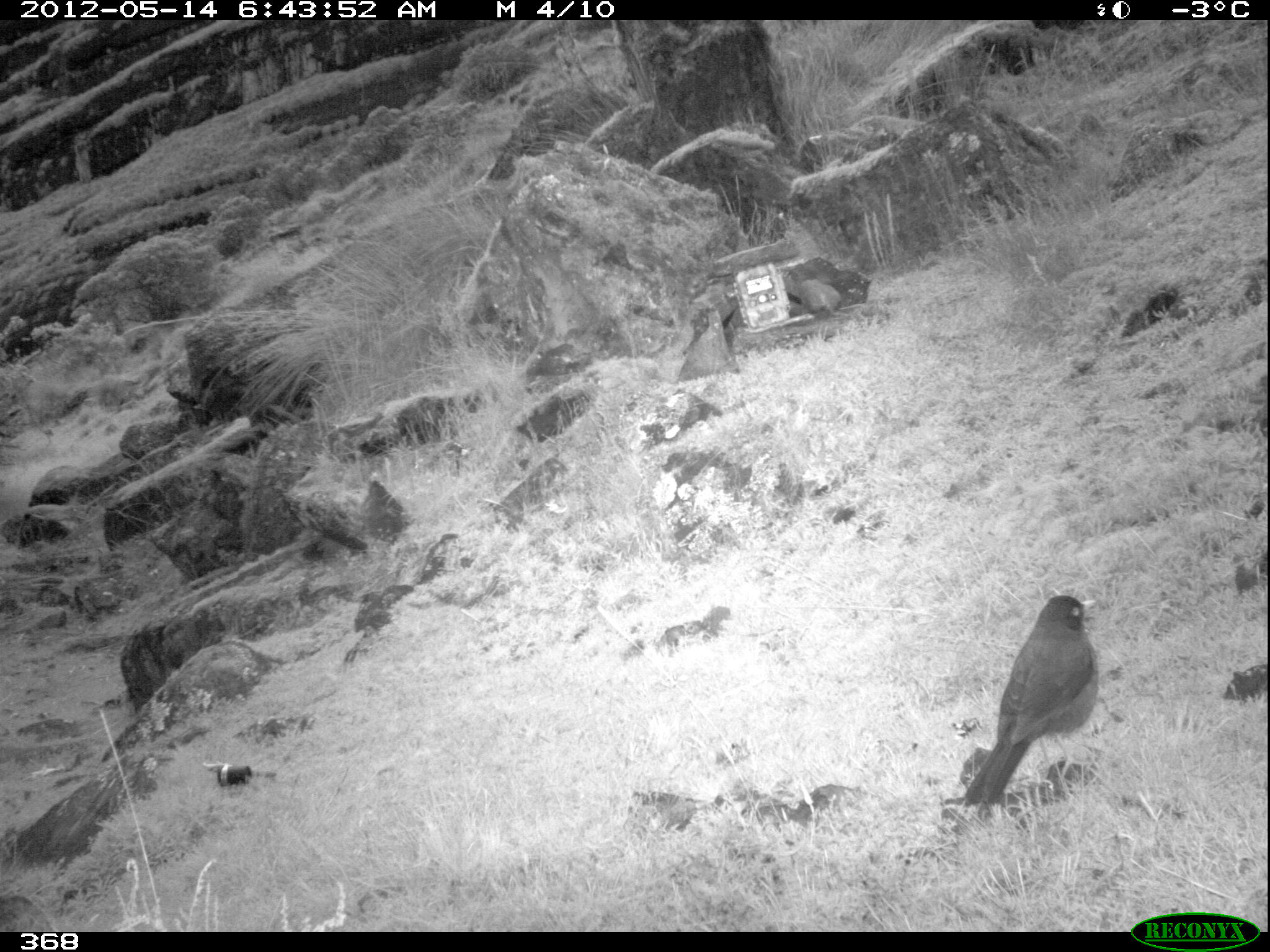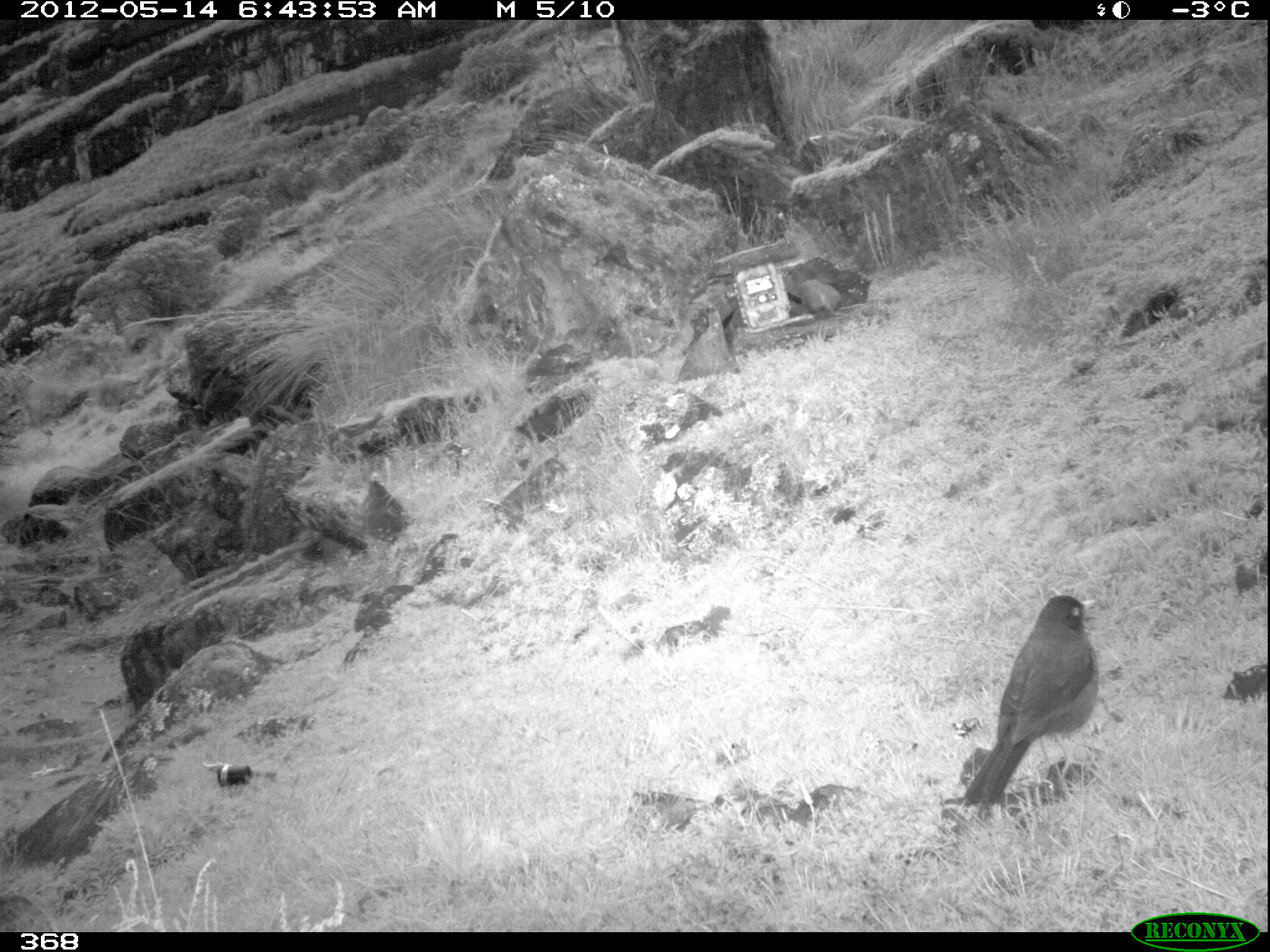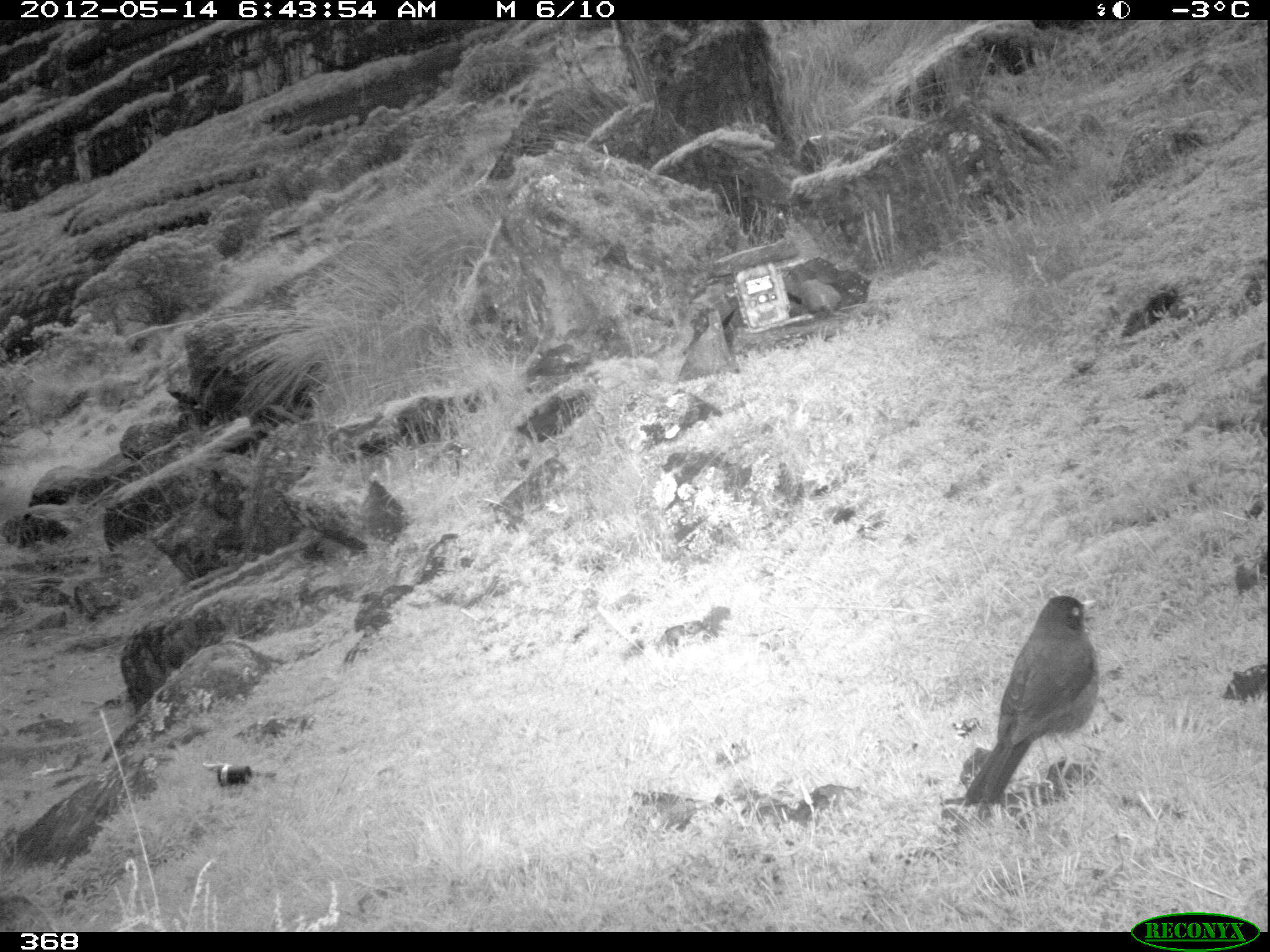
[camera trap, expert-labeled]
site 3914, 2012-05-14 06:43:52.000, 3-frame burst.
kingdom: Animalia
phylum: Chordata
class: Aves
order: Passeriformes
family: Turdidae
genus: Turdus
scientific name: Turdus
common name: true thrushes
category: turdus sp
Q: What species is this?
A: Turdus sp (true thrushes) (Turdus).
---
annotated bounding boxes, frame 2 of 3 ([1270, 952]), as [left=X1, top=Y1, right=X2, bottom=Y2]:
turdus sp: [left=963, top=595, right=1099, bottom=805]